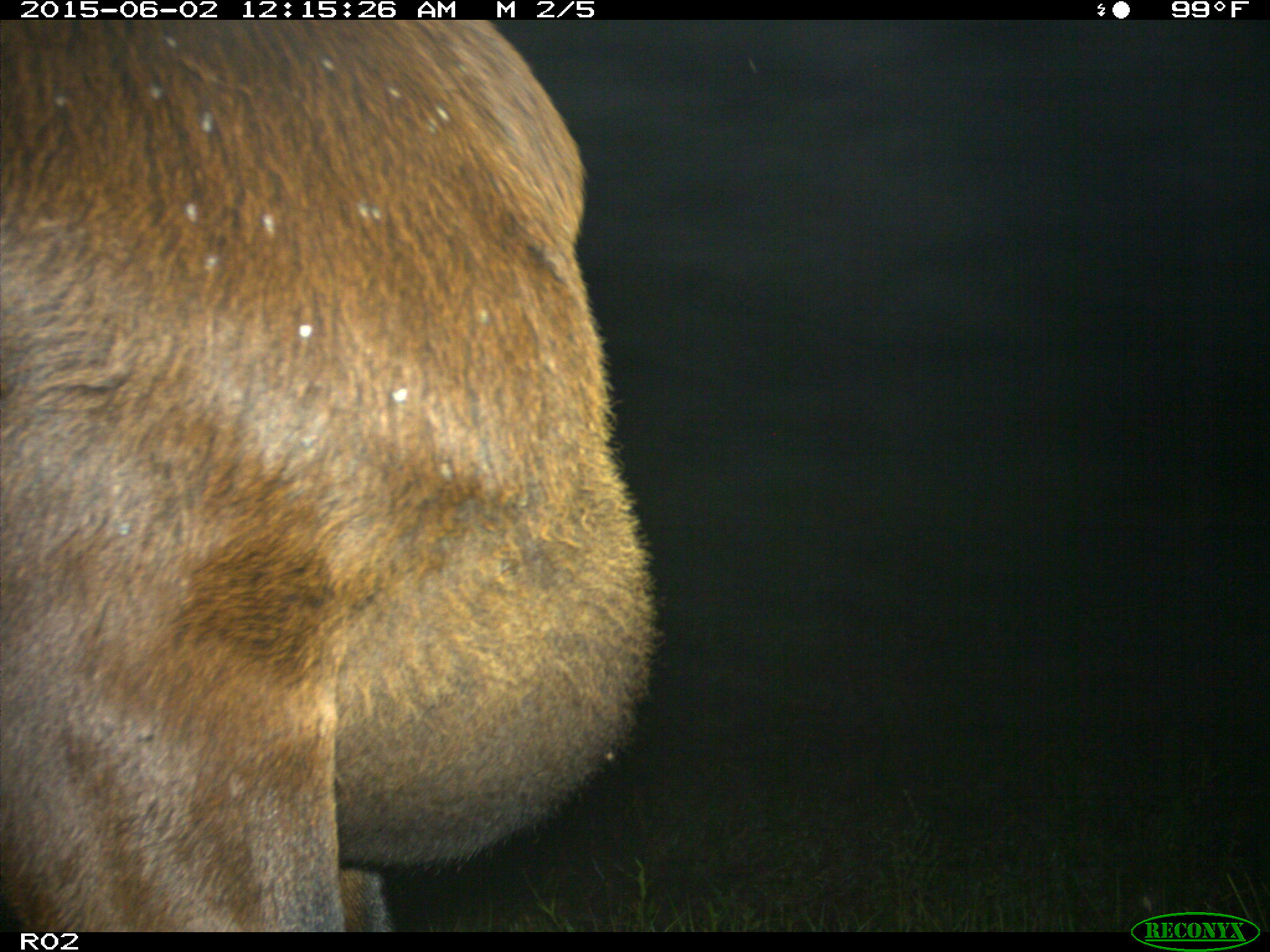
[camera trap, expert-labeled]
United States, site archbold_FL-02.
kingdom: Animalia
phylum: Chordata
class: Mammalia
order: Artiodactyla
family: Bovidae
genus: Bos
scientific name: Bos taurus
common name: domestic cow